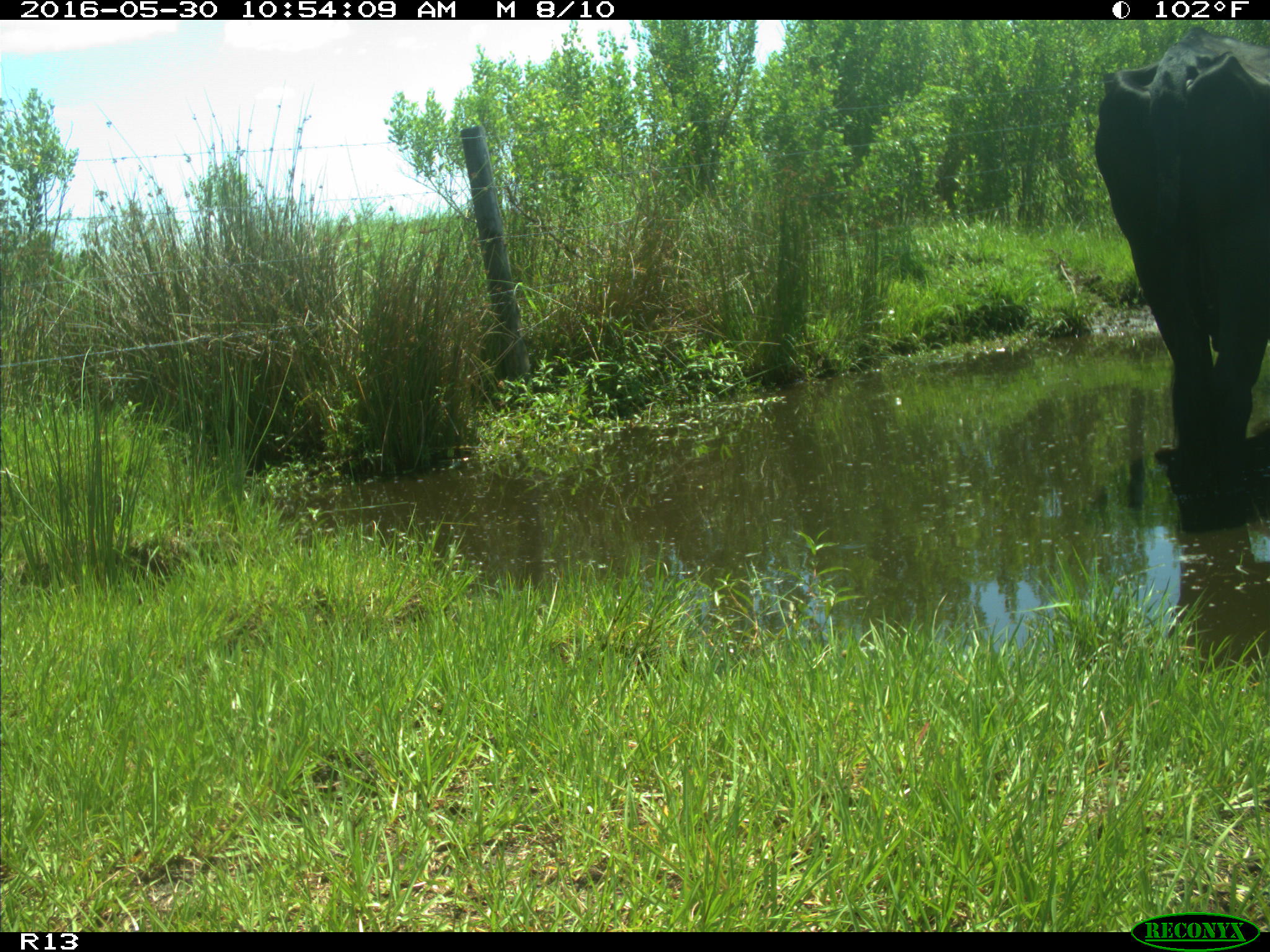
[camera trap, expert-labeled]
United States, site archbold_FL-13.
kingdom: Animalia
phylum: Chordata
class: Mammalia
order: Artiodactyla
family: Bovidae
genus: Bos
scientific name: Bos taurus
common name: domestic cow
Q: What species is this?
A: Bos taurus (domestic cow).